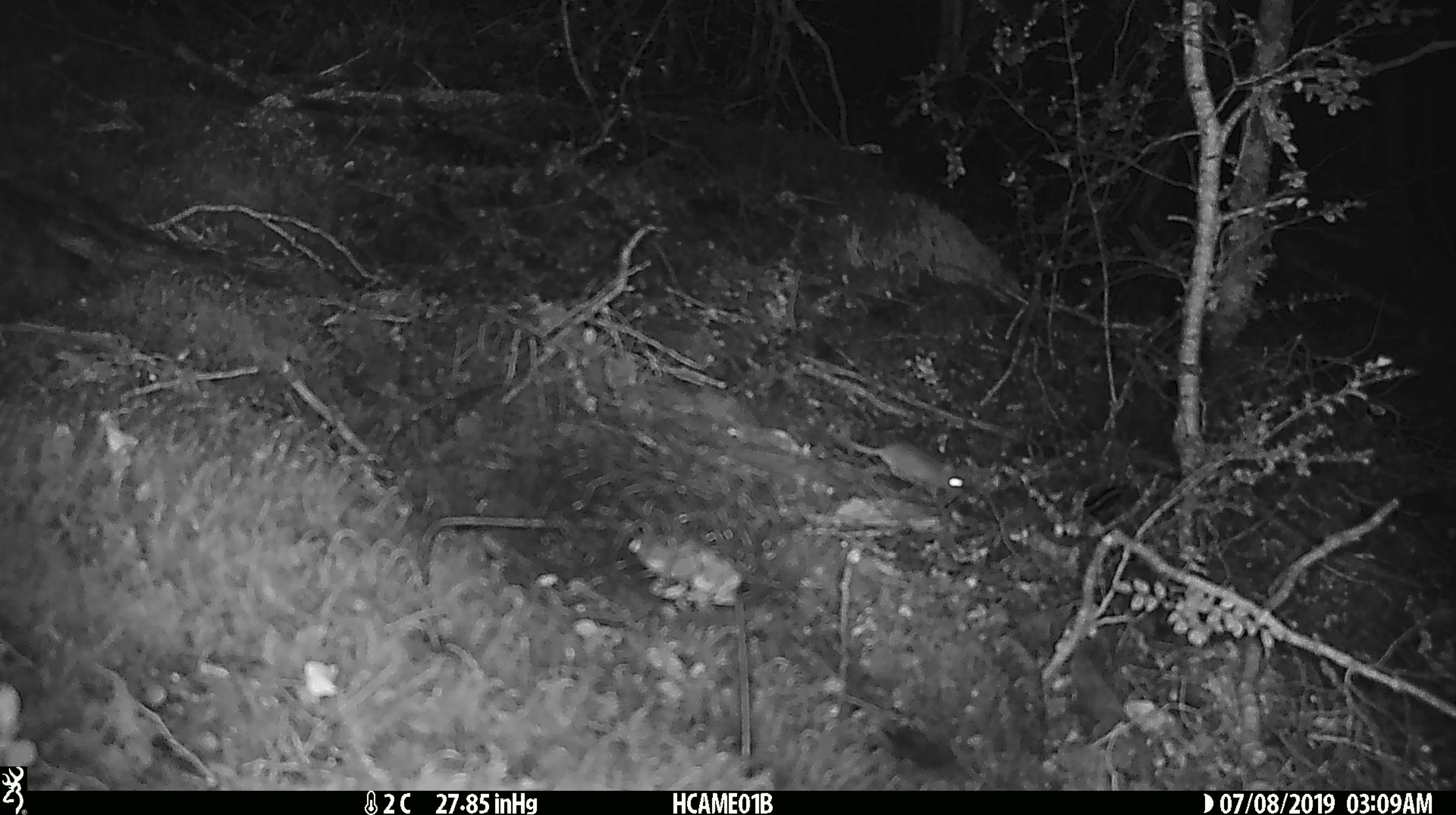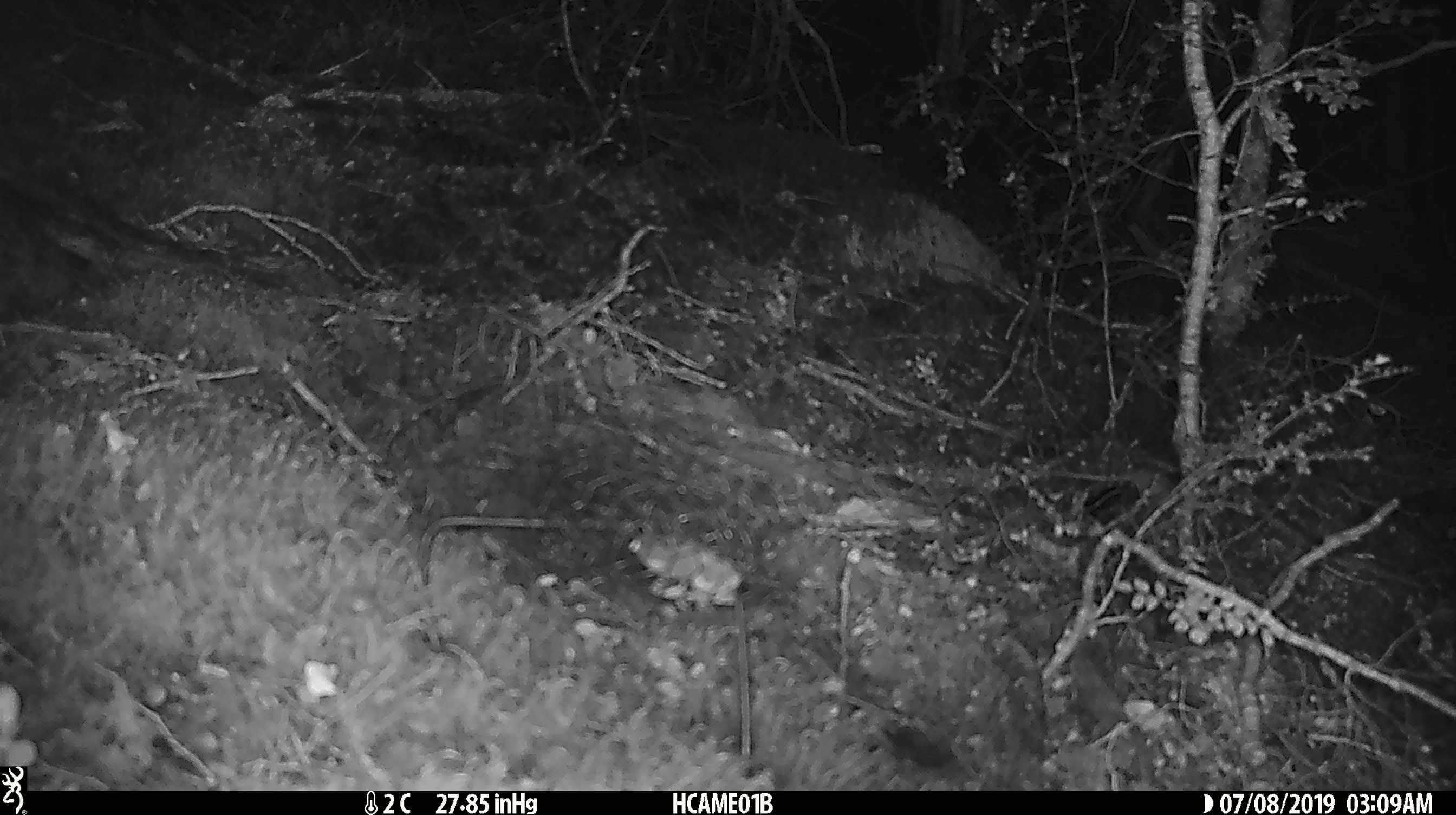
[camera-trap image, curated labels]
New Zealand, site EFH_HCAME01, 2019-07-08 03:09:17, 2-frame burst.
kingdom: Animalia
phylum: Chordata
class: Mammalia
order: Rodentia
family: Muridae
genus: Mus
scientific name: Mus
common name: mouse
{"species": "mouse (Mus)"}